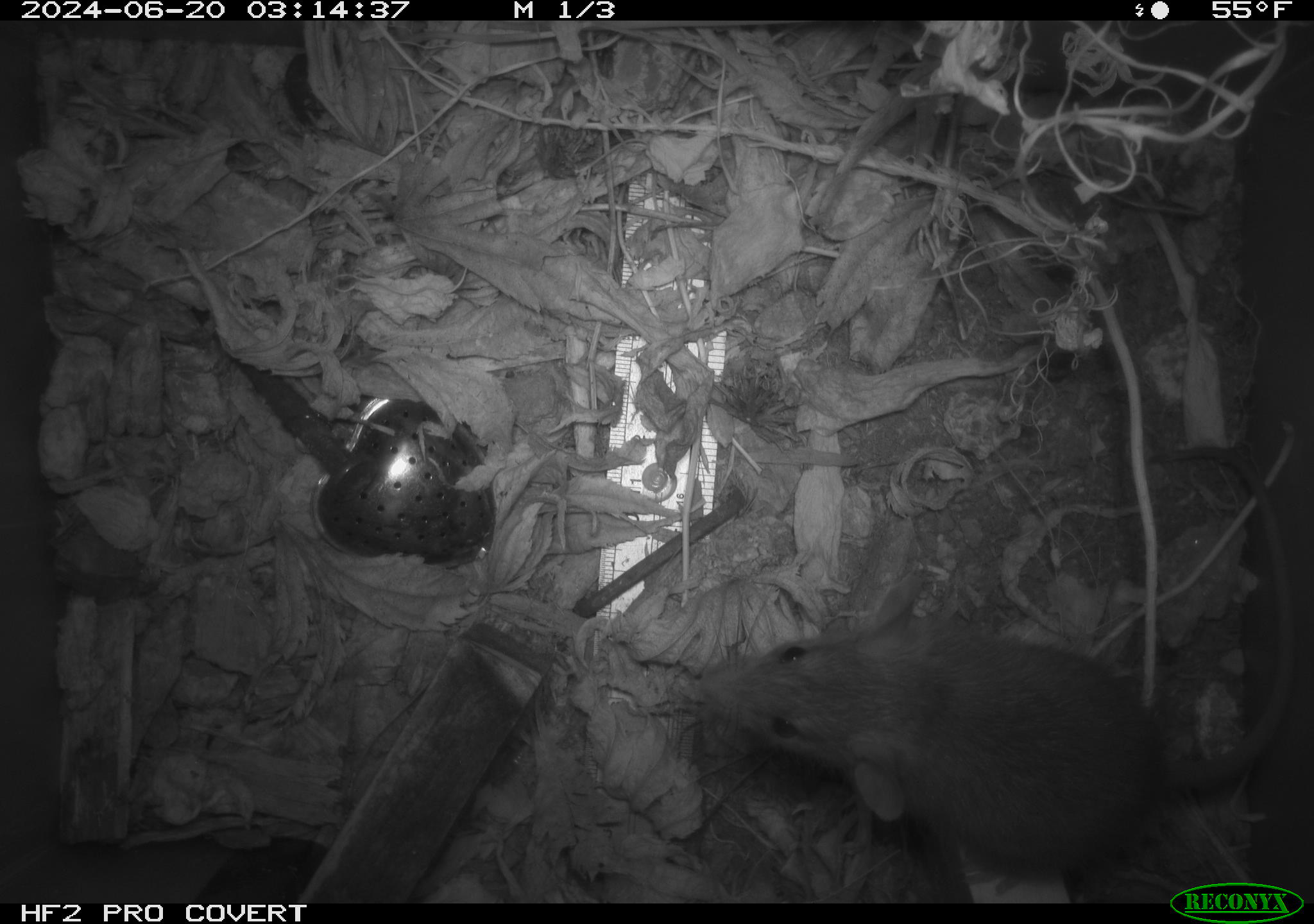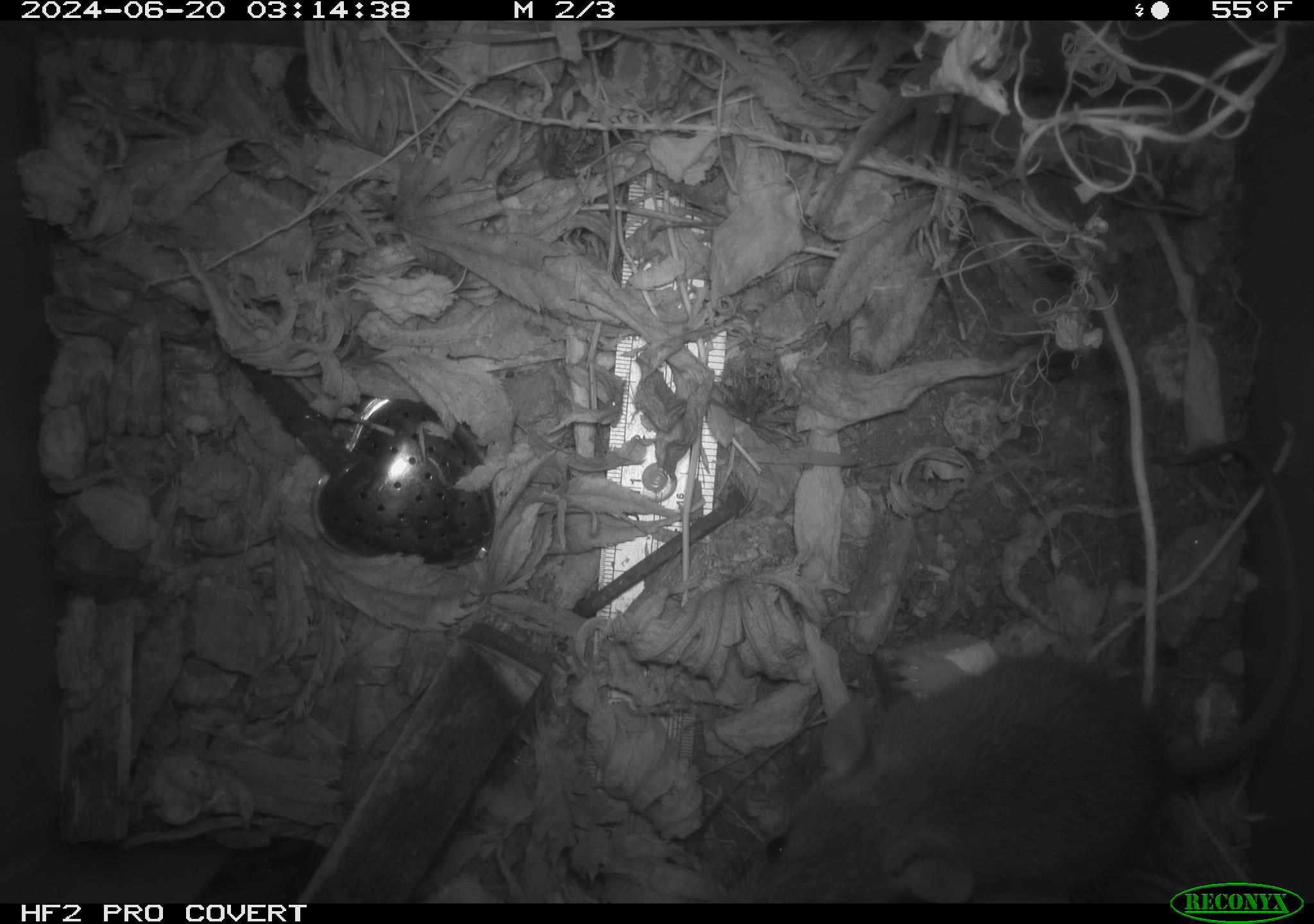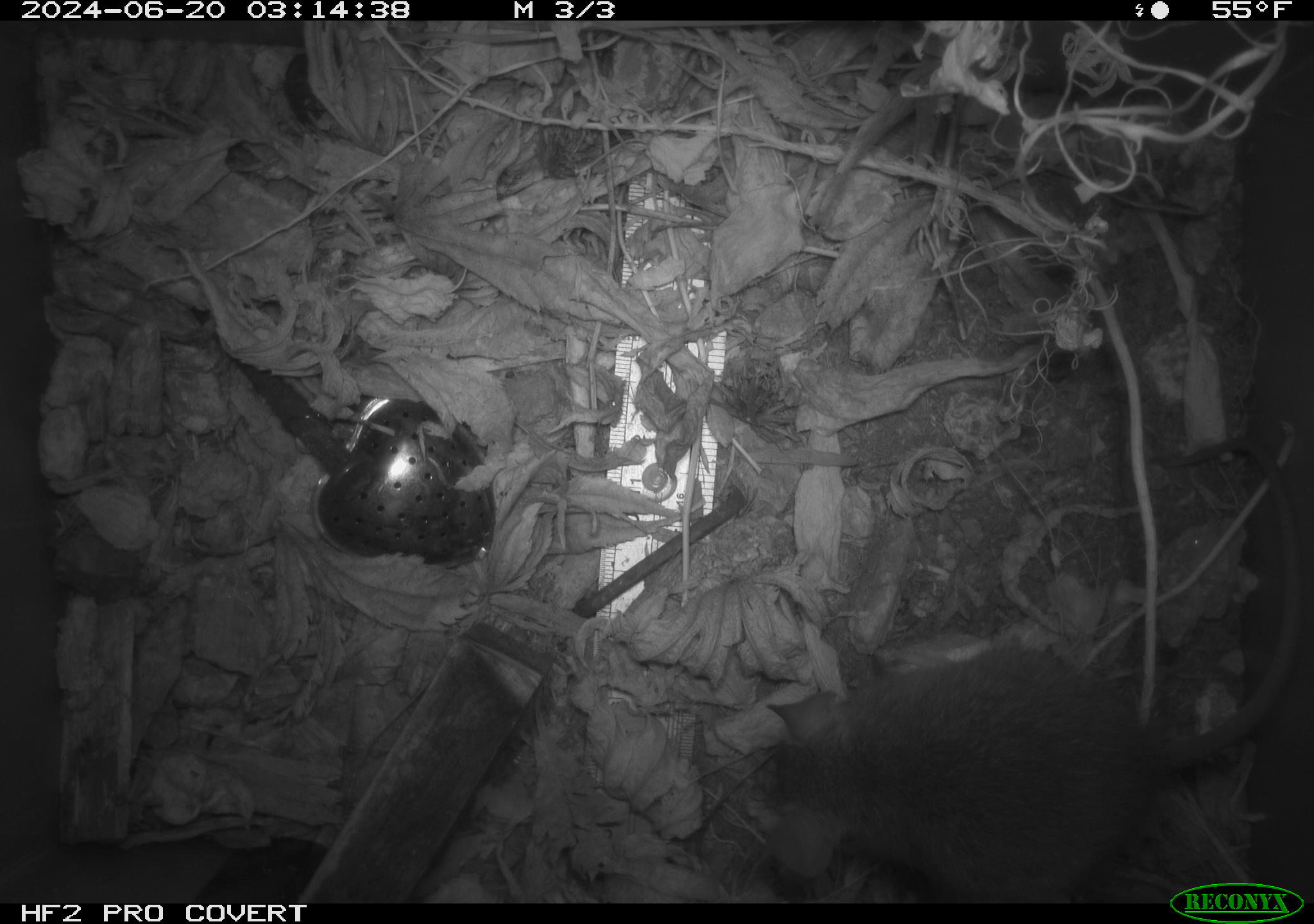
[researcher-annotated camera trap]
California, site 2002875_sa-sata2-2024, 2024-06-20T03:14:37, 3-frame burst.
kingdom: Animalia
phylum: Chordata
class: Mammalia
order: Rodentia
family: Muridae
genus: Rattus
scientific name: Rattus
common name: rat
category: rattus species